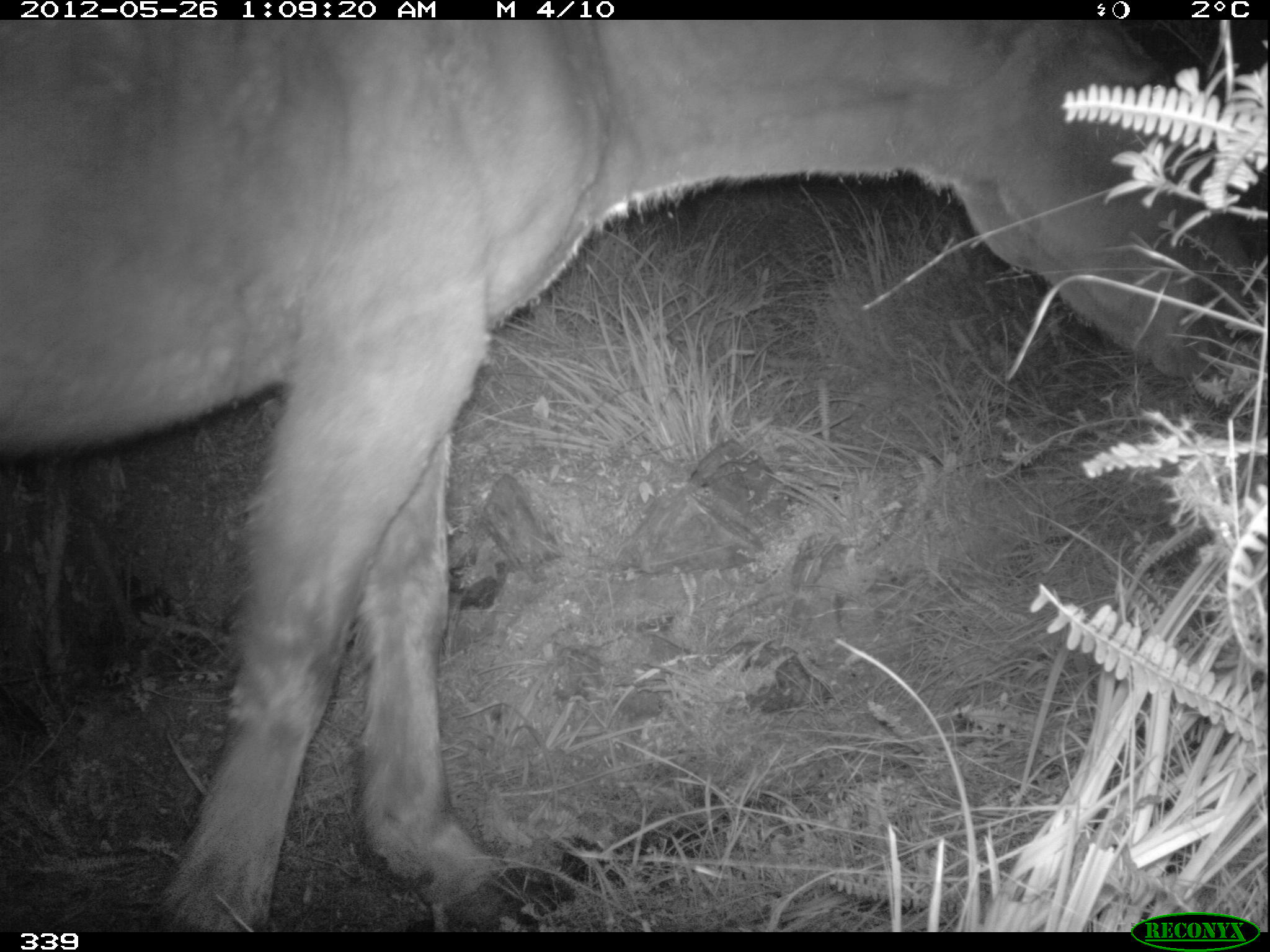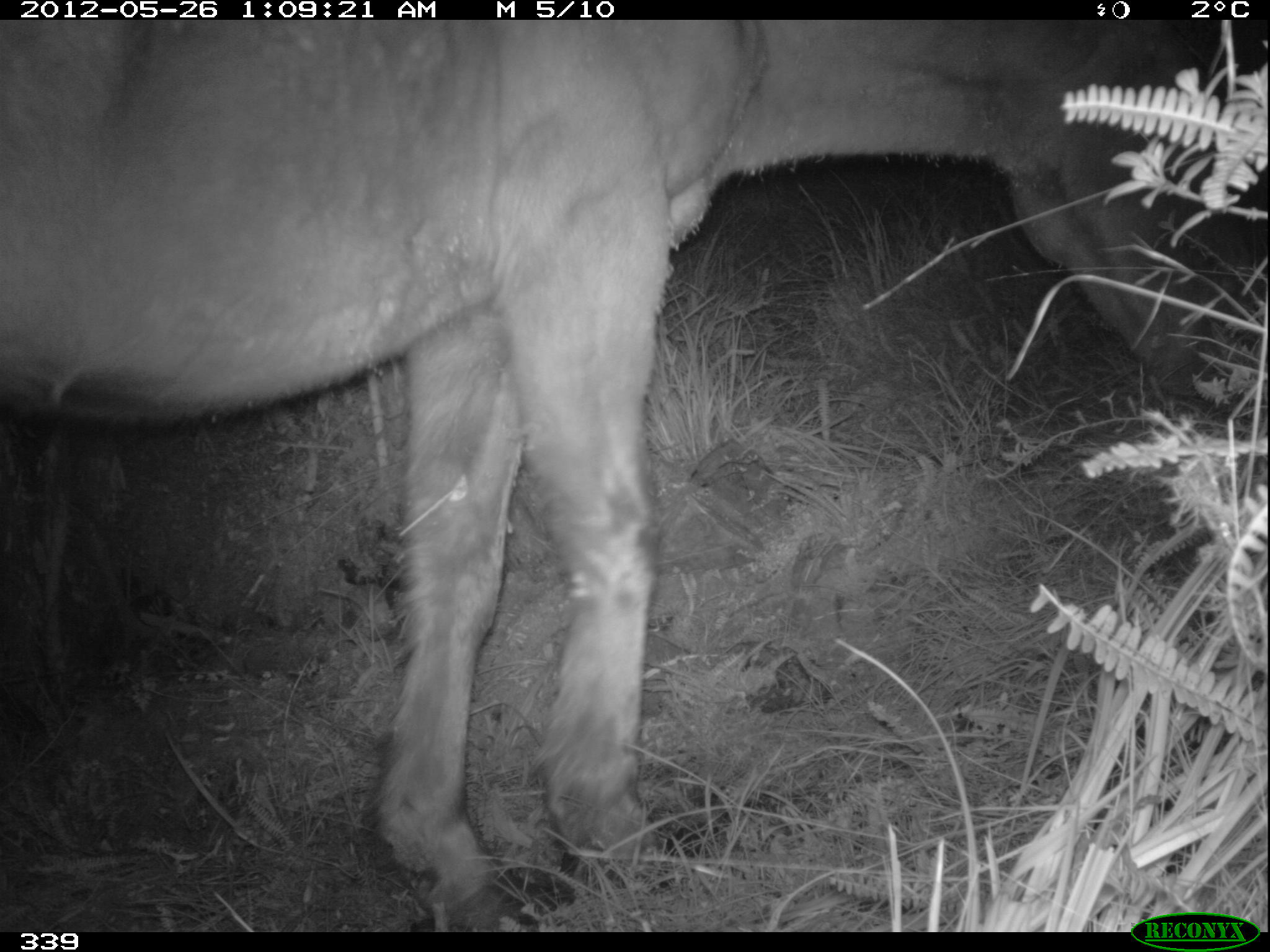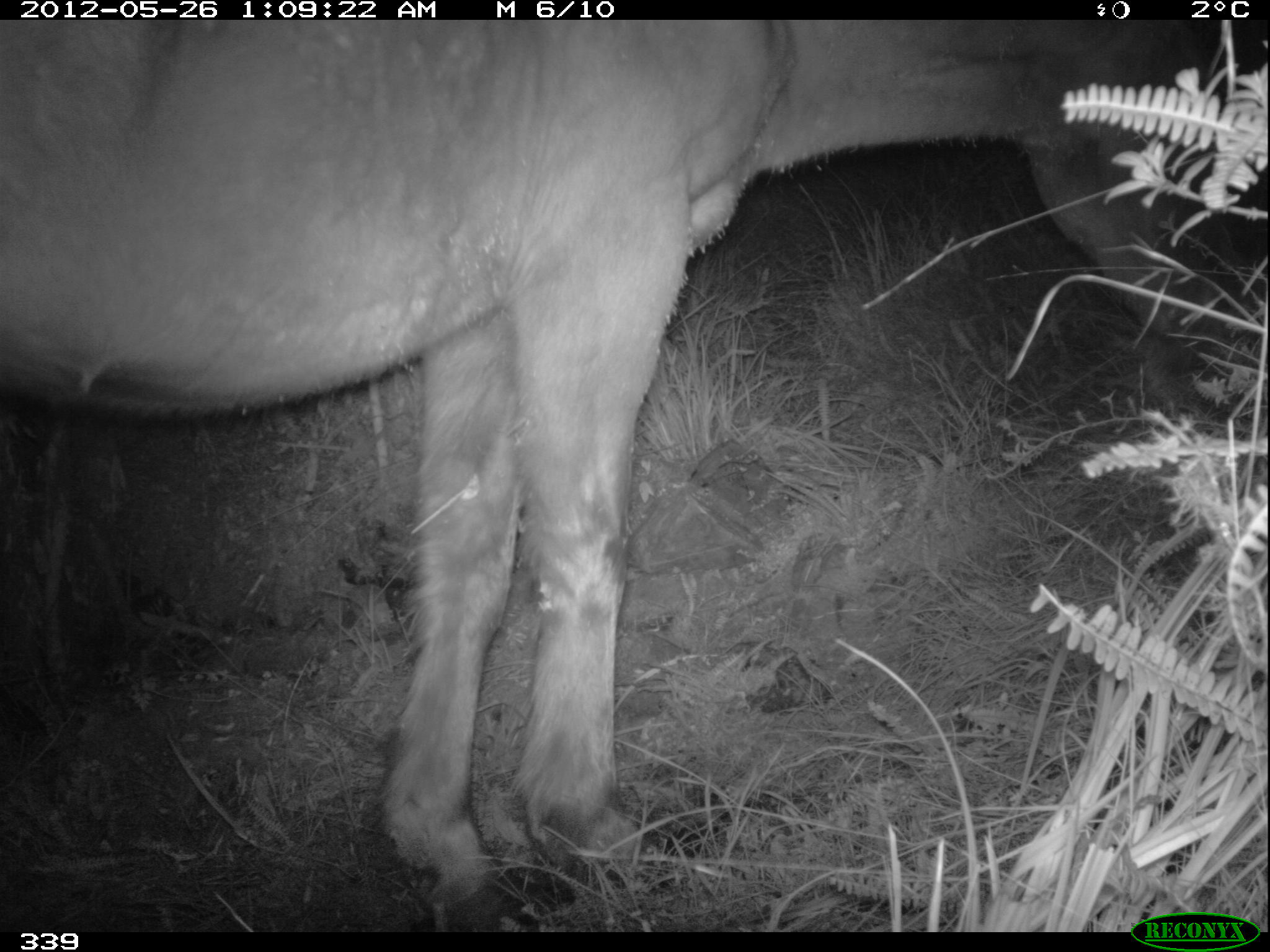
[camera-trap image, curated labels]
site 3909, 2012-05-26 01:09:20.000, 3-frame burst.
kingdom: Animalia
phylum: Chordata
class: Mammalia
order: Perissodactyla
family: Equidae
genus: Equus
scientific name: Equus caballus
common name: domestic horse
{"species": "Equus caballus (domestic horse)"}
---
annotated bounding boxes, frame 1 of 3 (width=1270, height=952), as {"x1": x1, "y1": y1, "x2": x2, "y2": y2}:
equus caballus: {"x1": 0, "y1": 19, "x2": 1266, "y2": 932}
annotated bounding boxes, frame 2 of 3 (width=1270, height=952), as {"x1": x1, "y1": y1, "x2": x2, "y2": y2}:
equus caballus: {"x1": 0, "y1": 20, "x2": 1270, "y2": 932}